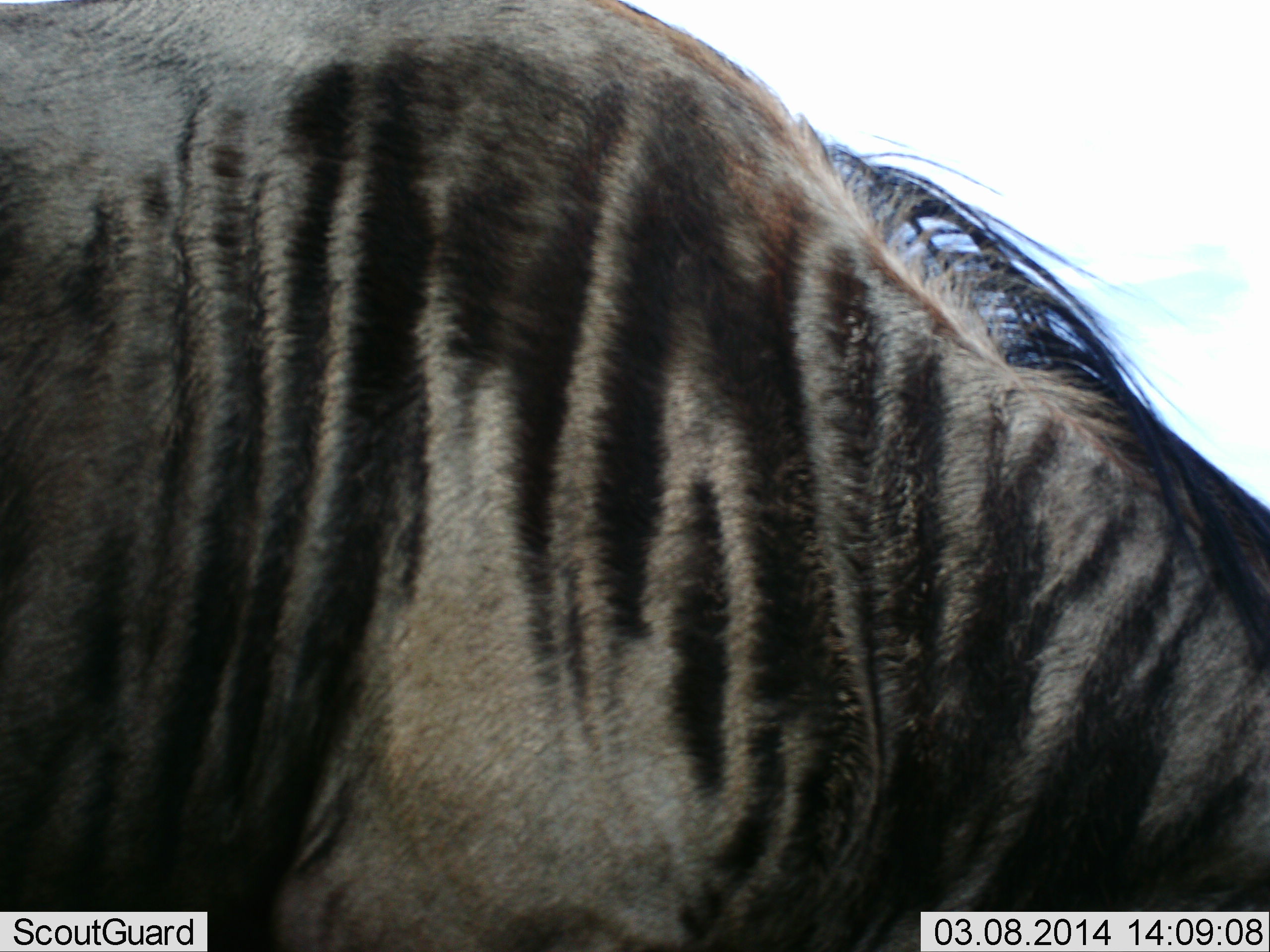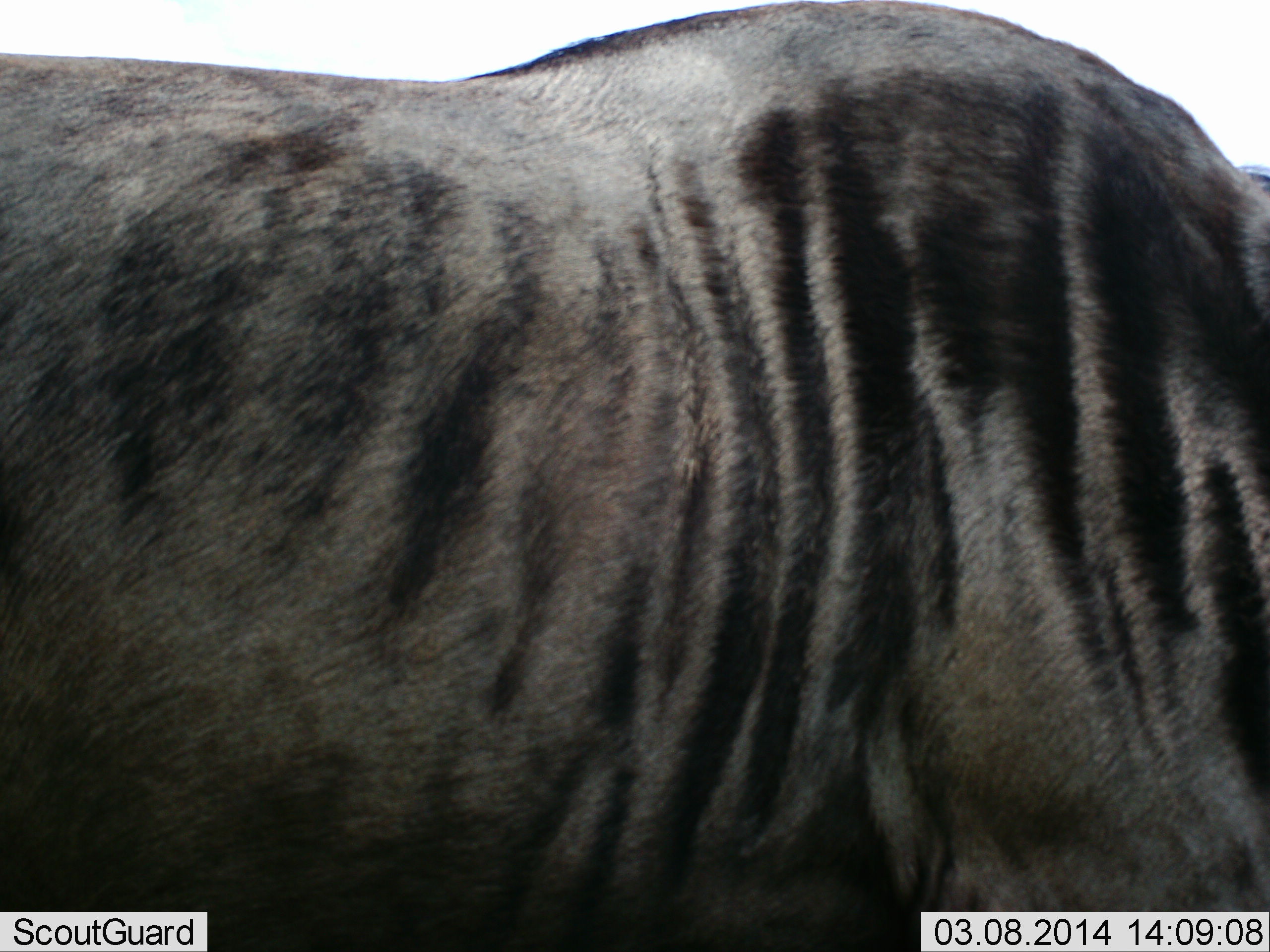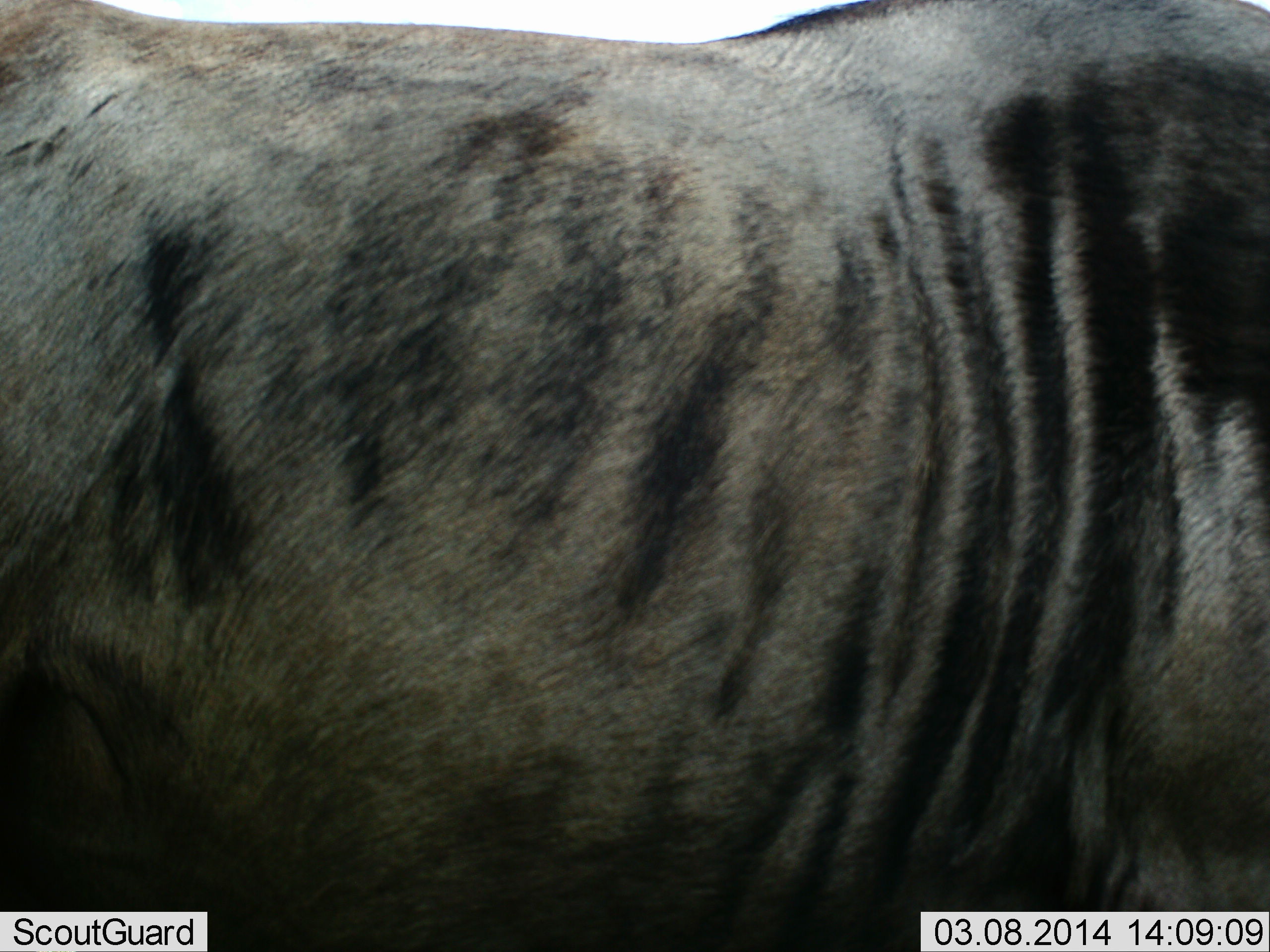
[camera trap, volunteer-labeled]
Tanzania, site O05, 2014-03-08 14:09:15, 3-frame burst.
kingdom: Animalia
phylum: Chordata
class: Mammalia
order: Artiodactyla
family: Bovidae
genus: Connochaetes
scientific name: Connochaetes taurinus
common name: blue wildebeest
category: wildebeest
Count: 1.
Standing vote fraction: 60%.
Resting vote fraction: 0%.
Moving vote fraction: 40%.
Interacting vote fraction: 0%.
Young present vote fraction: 0%.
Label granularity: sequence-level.